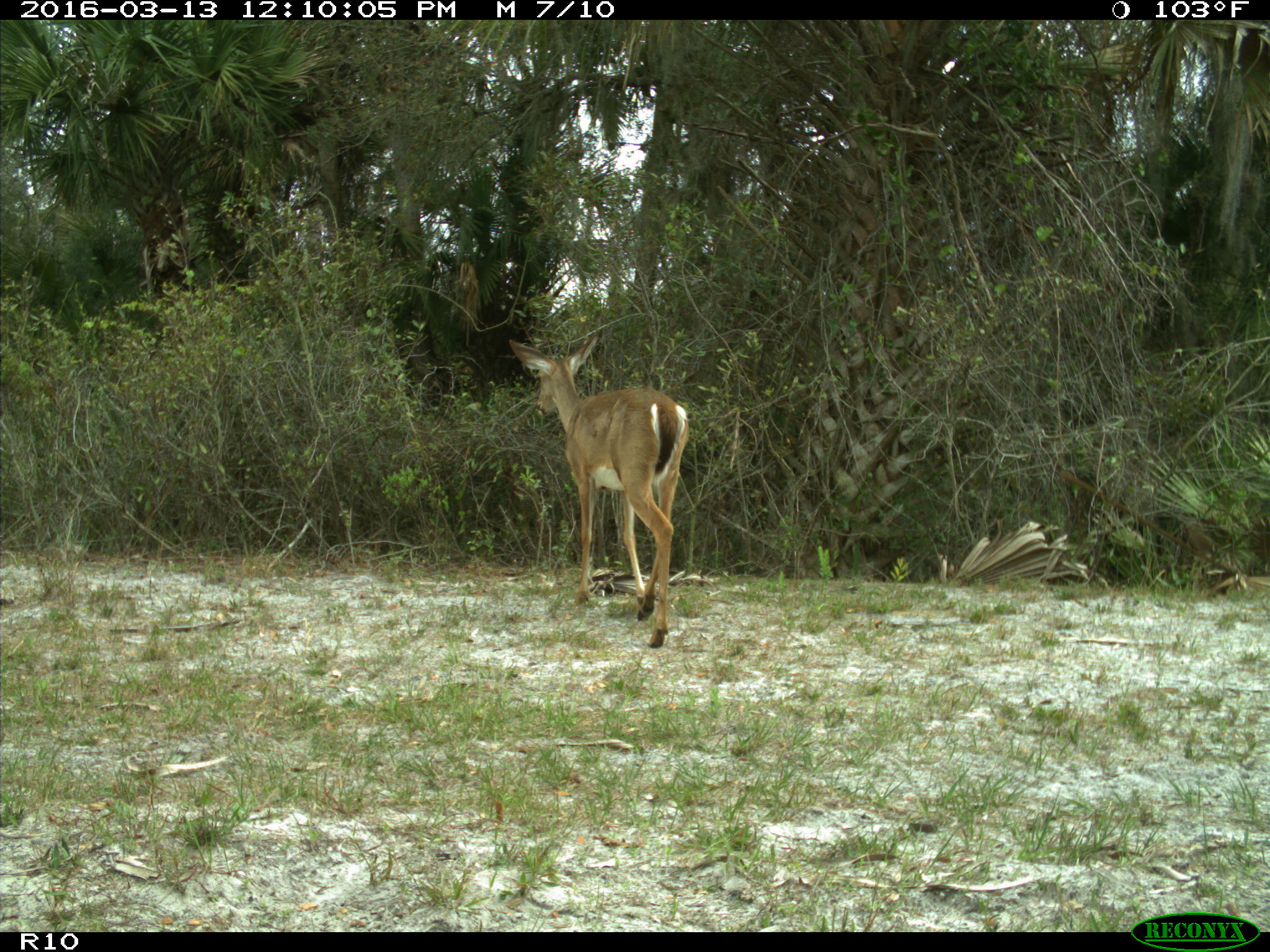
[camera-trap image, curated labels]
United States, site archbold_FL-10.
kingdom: Animalia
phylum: Chordata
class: Mammalia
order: Artiodactyla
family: Cervidae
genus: Odocoileus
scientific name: Odocoileus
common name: deer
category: unidentified deer